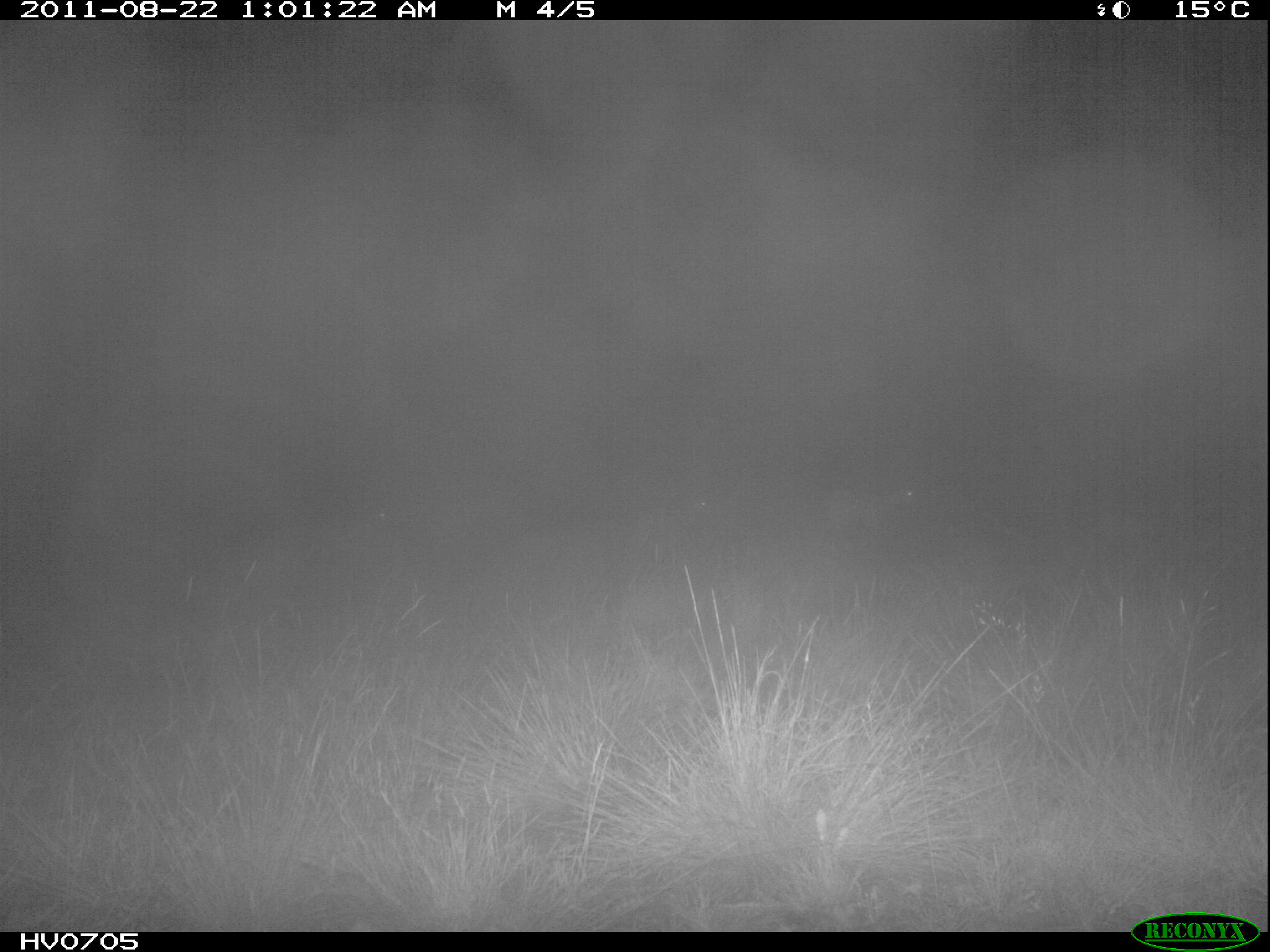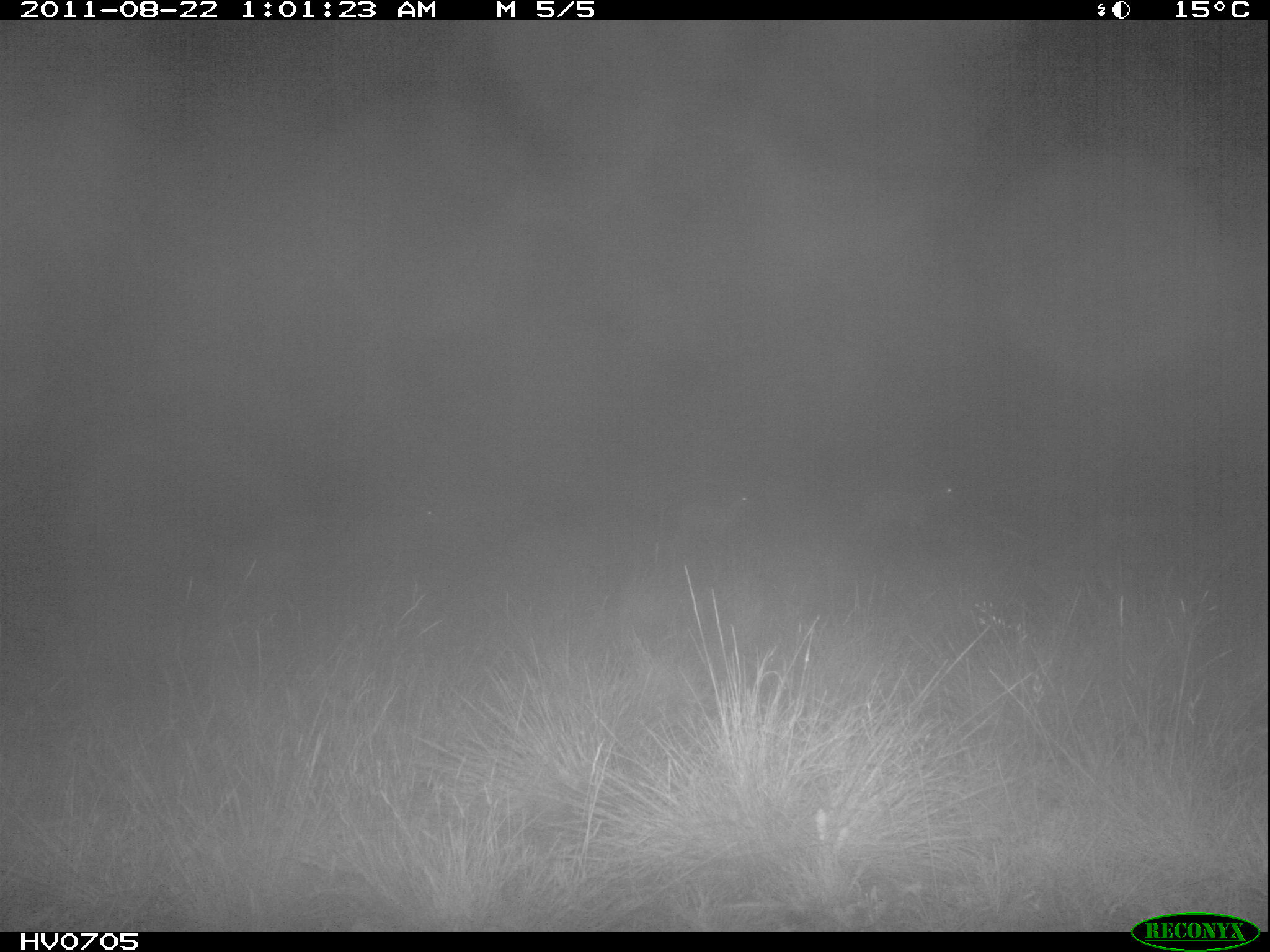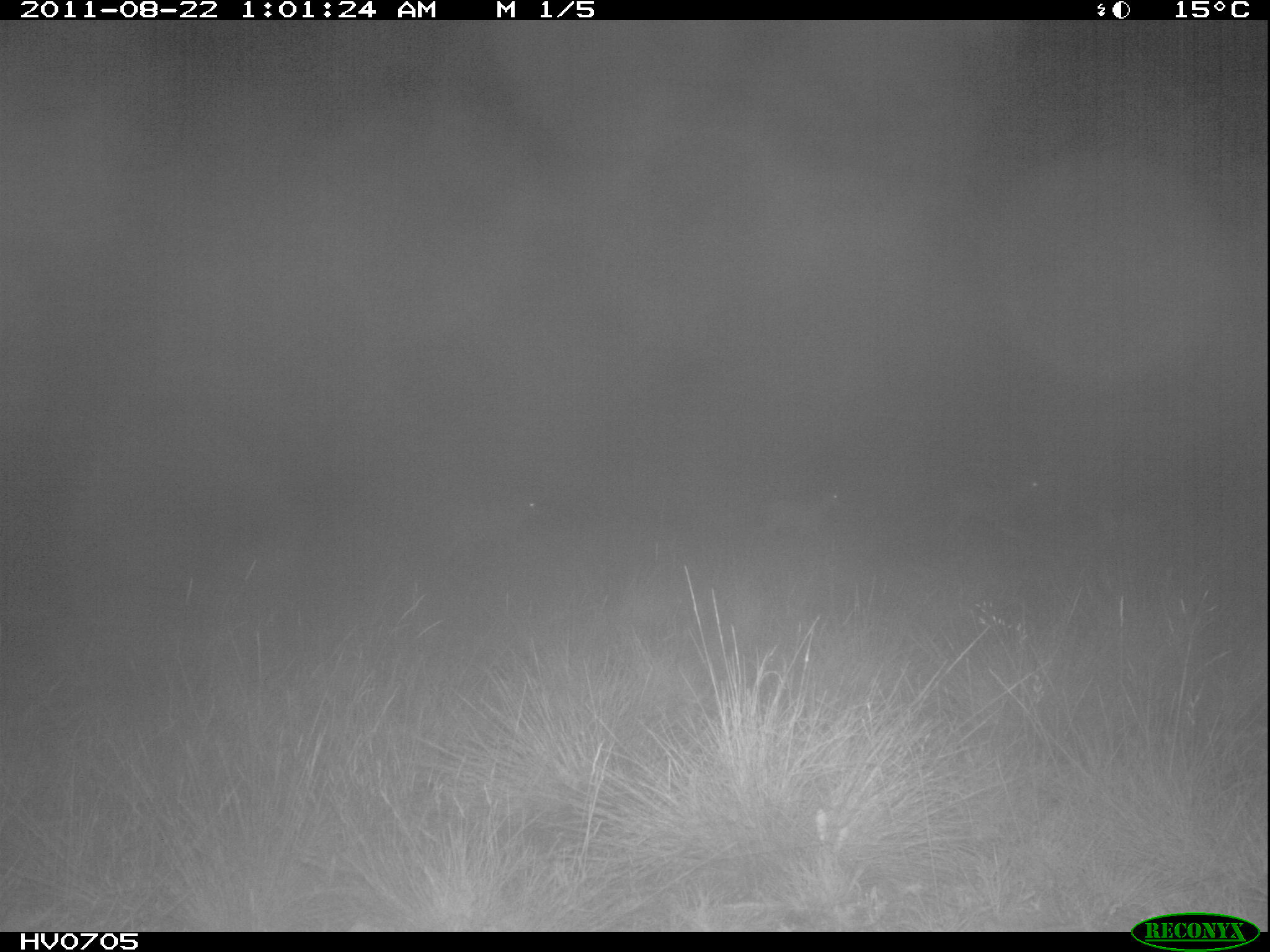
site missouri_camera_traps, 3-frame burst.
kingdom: Animalia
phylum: Chordata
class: Mammalia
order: Artiodactyla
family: Bovidae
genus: Ovis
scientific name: Ovis ammon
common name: mouflon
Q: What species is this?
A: Mouflon (Ovis ammon).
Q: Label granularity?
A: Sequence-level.